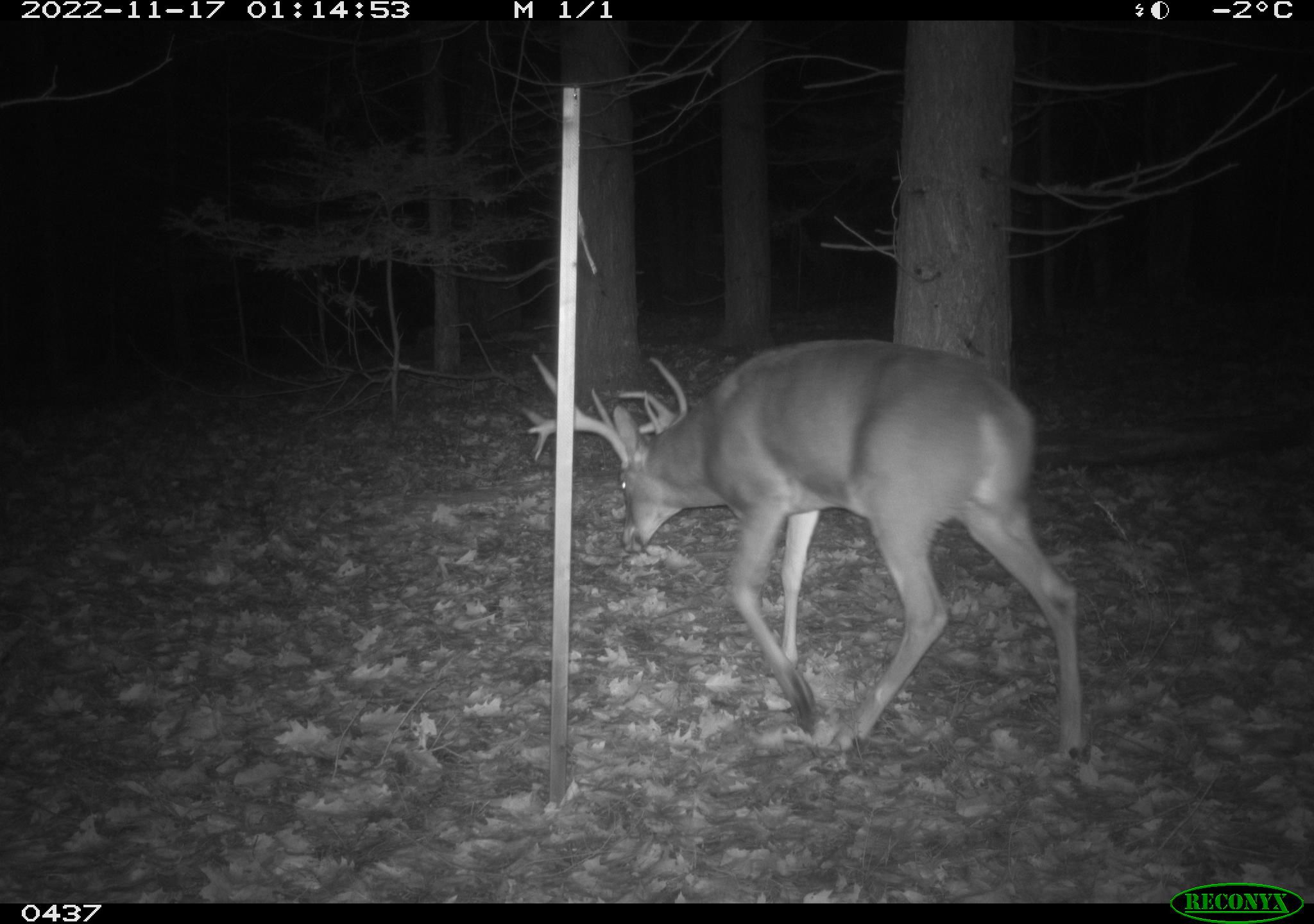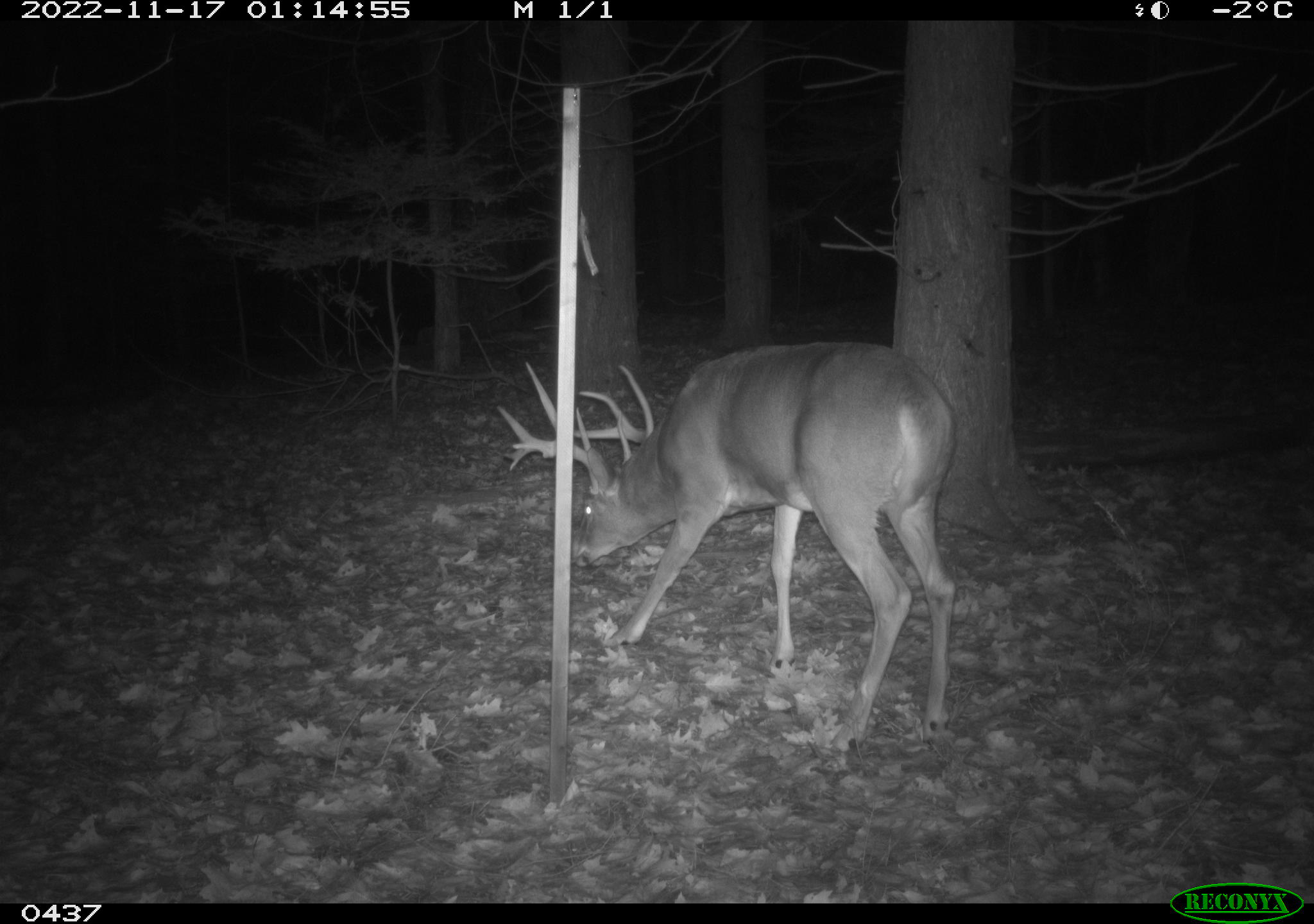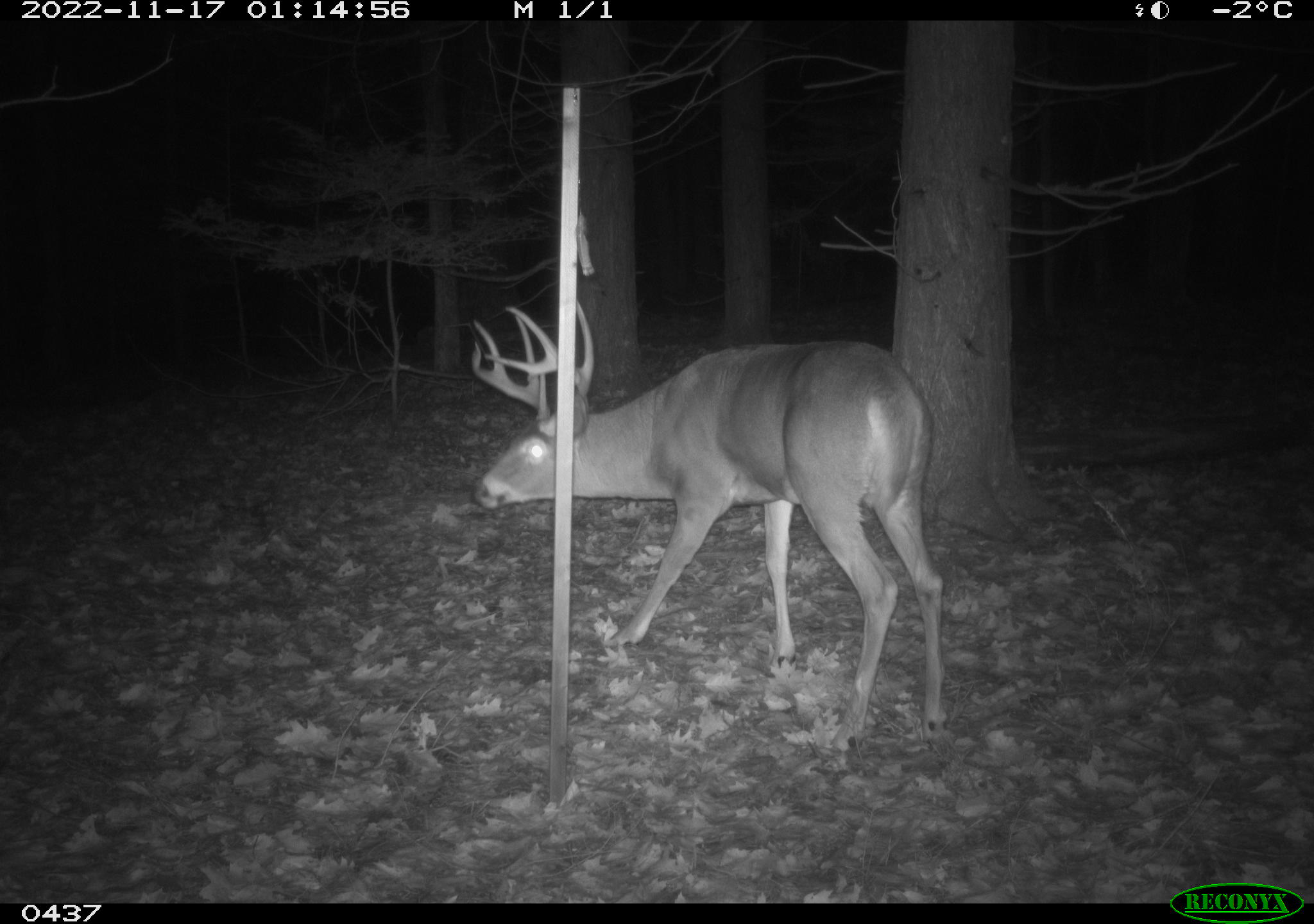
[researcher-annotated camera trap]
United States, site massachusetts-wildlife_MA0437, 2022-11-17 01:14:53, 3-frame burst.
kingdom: Animalia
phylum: Chordata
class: Mammalia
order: Artiodactyla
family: Cervidae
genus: Odocoileus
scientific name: Odocoileus virginianus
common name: white-tailed deer